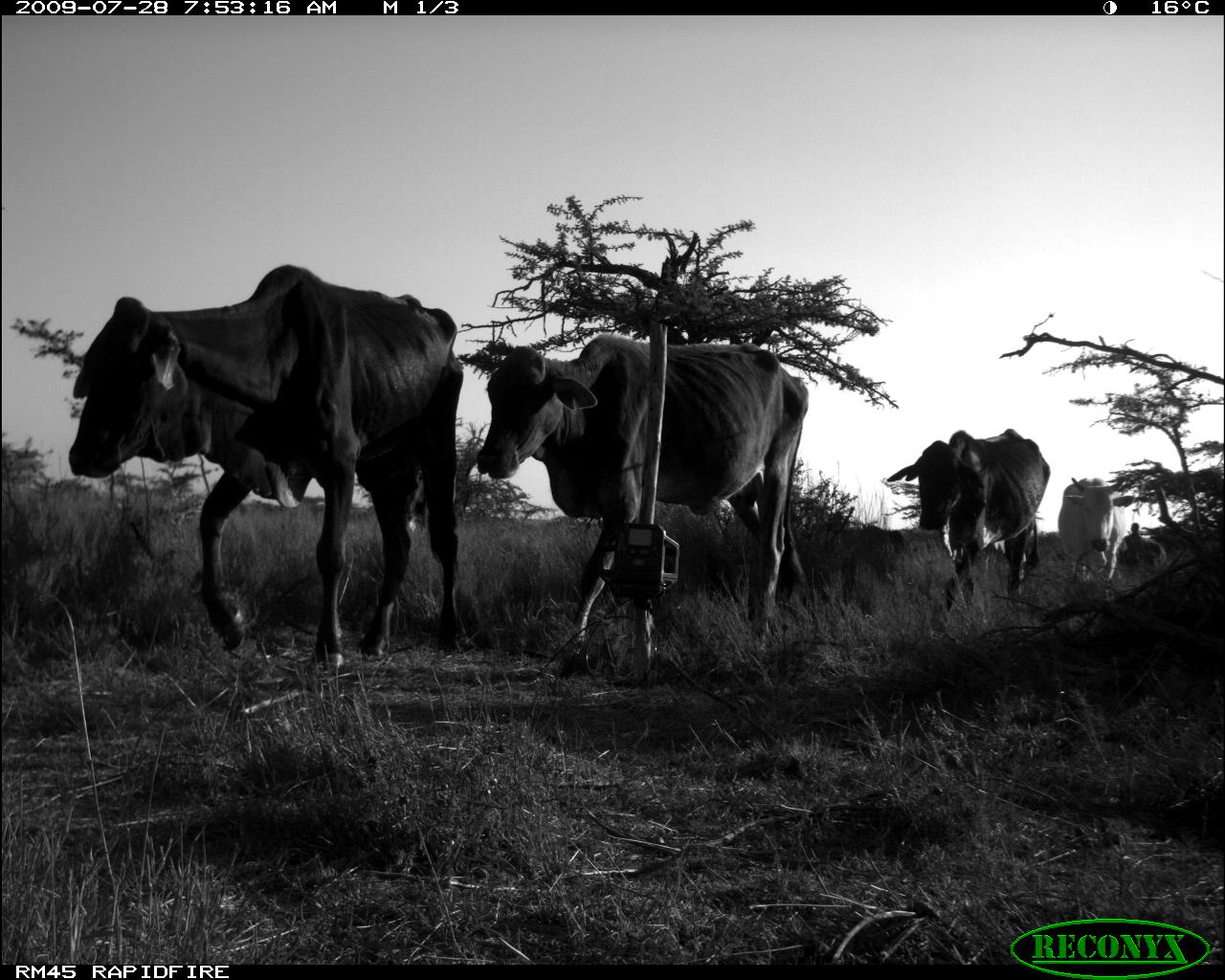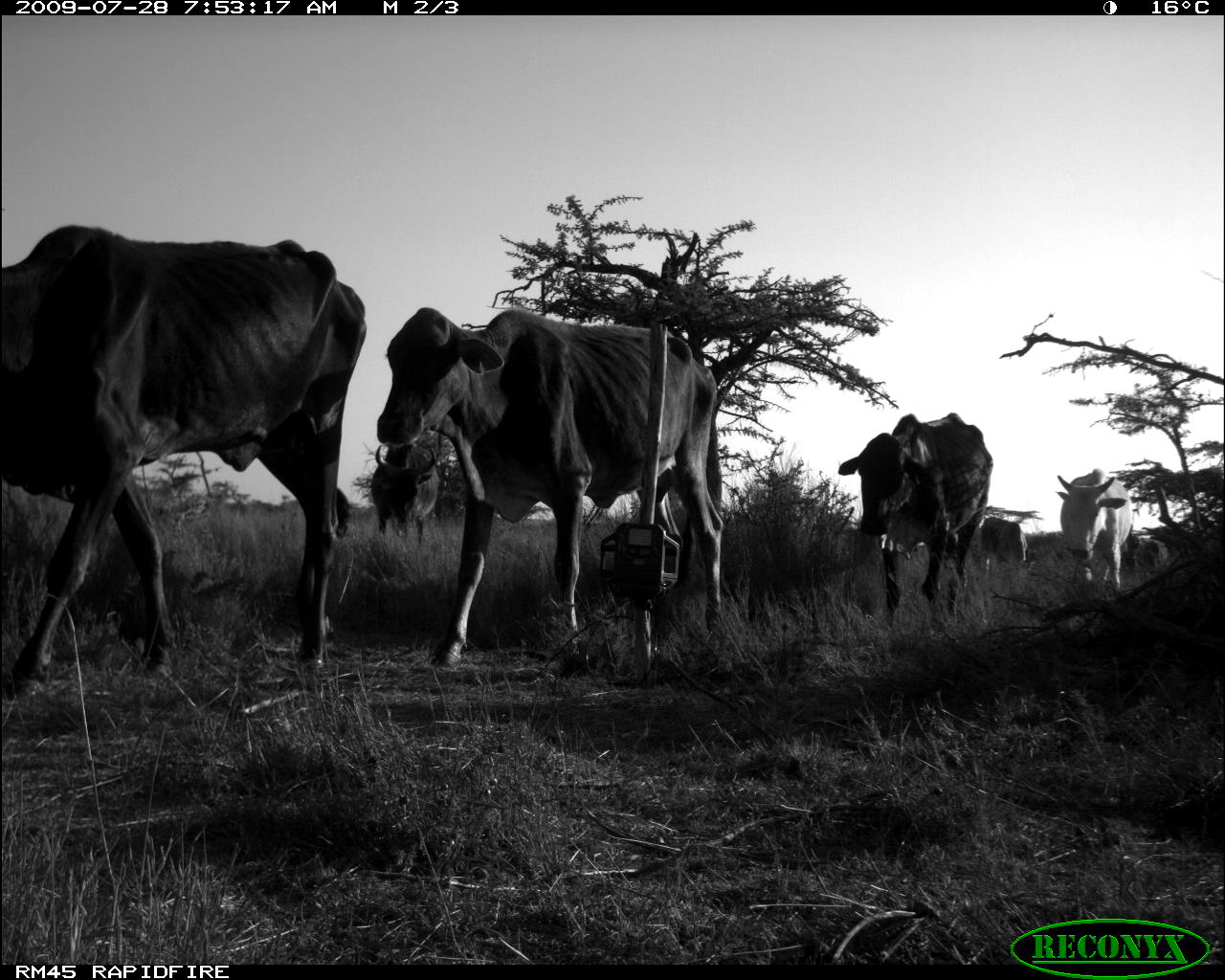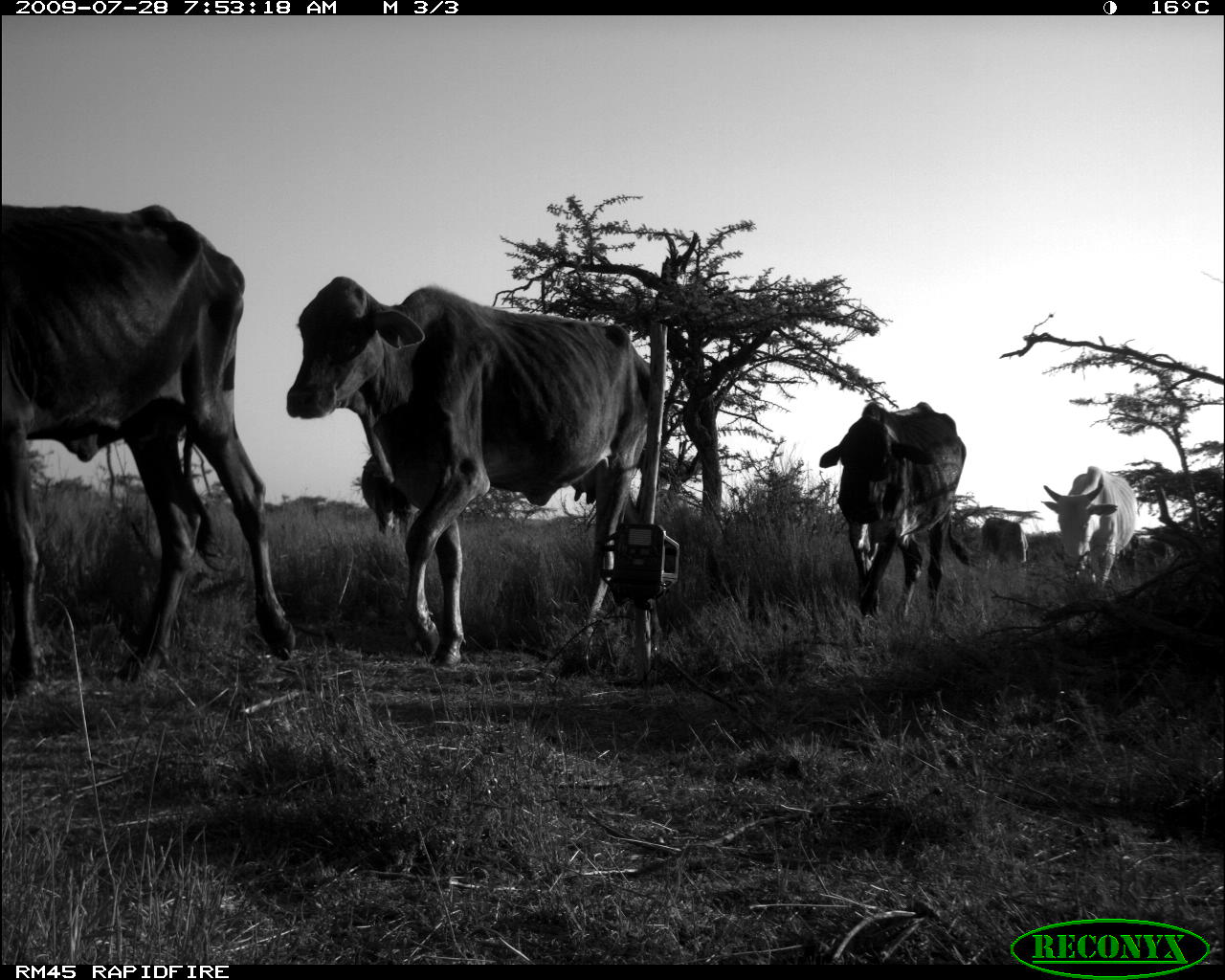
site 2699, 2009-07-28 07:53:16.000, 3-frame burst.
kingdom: Animalia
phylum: Chordata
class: Mammalia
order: Artiodactyla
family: Bovidae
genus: Bos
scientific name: Bos taurus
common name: domestic cattle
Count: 7.